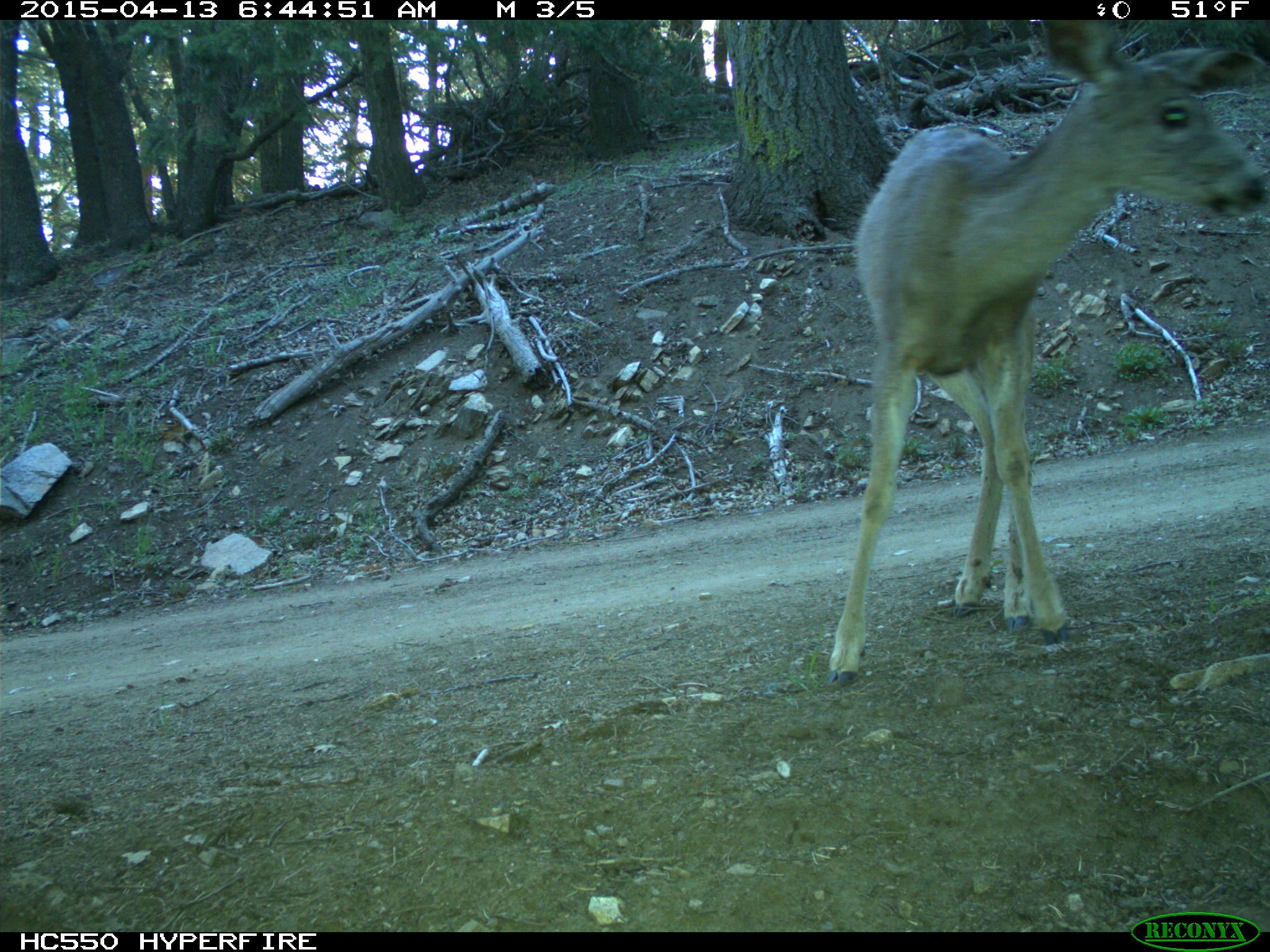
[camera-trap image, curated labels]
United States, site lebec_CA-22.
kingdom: Animalia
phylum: Chordata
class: Mammalia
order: Artiodactyla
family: Cervidae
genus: Odocoileus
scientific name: Odocoileus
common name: deer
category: unidentified deer